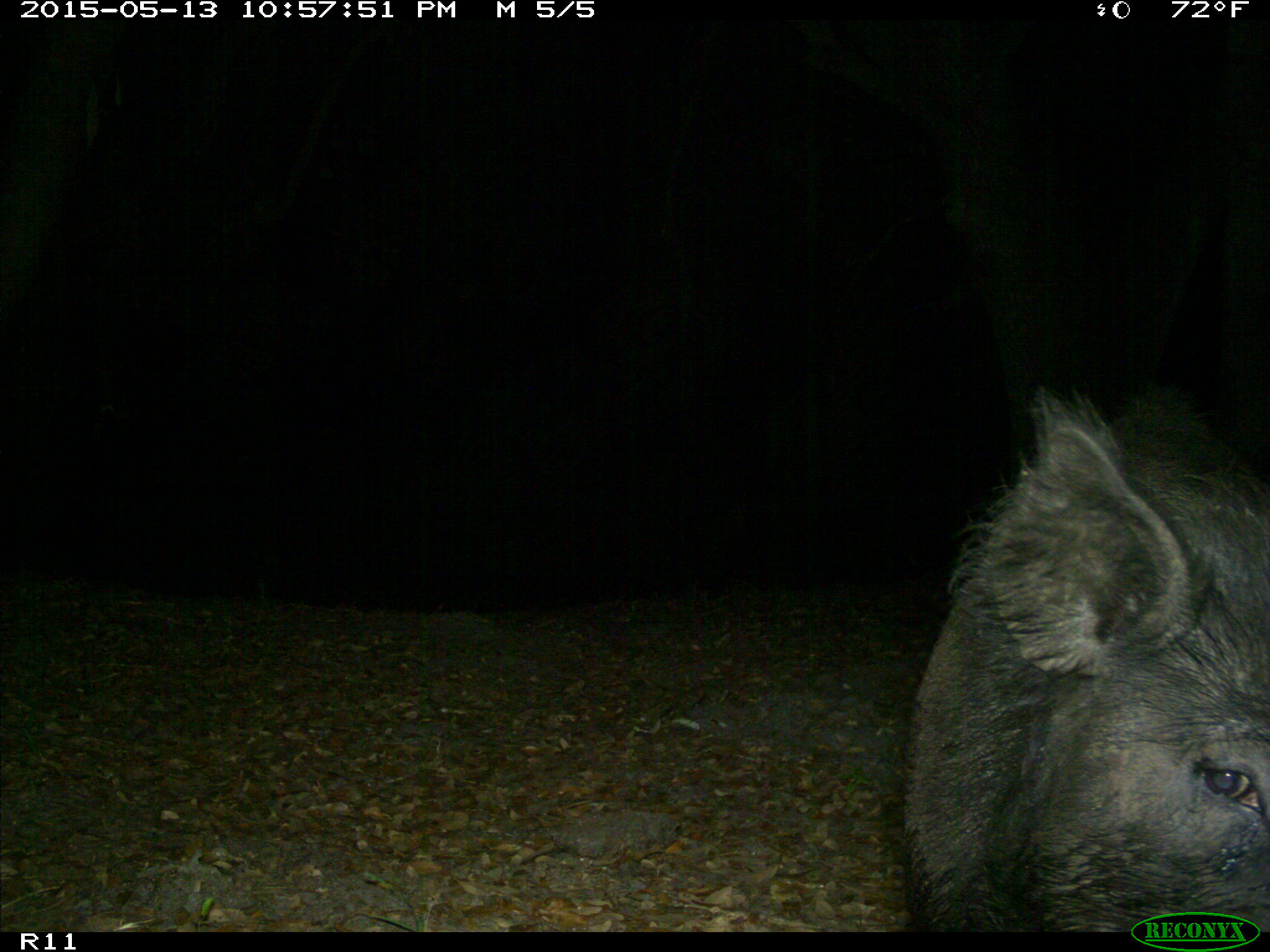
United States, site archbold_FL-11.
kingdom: Animalia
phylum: Chordata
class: Mammalia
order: Artiodactyla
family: Suidae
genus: Sus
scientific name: Sus scrofa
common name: wild boar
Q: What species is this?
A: Sus scrofa (wild boar).